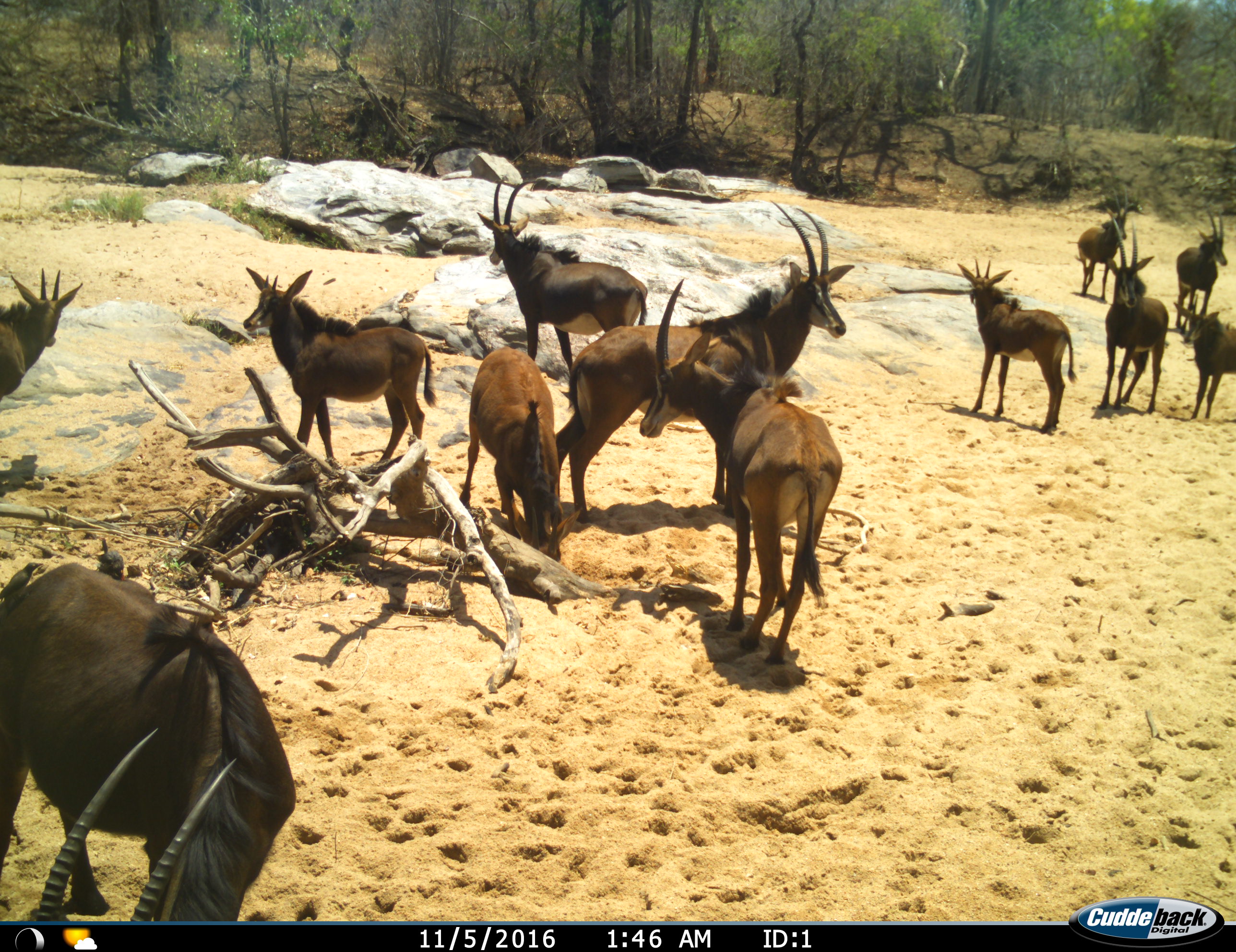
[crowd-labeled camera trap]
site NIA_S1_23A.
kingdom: Animalia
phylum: Chordata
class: Mammalia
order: Artiodactyla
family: Bovidae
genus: Hippotragus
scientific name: Hippotragus niger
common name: sable antelope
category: sable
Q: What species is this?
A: Sable (sable antelope) (Hippotragus niger).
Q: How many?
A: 11-50.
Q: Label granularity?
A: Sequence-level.